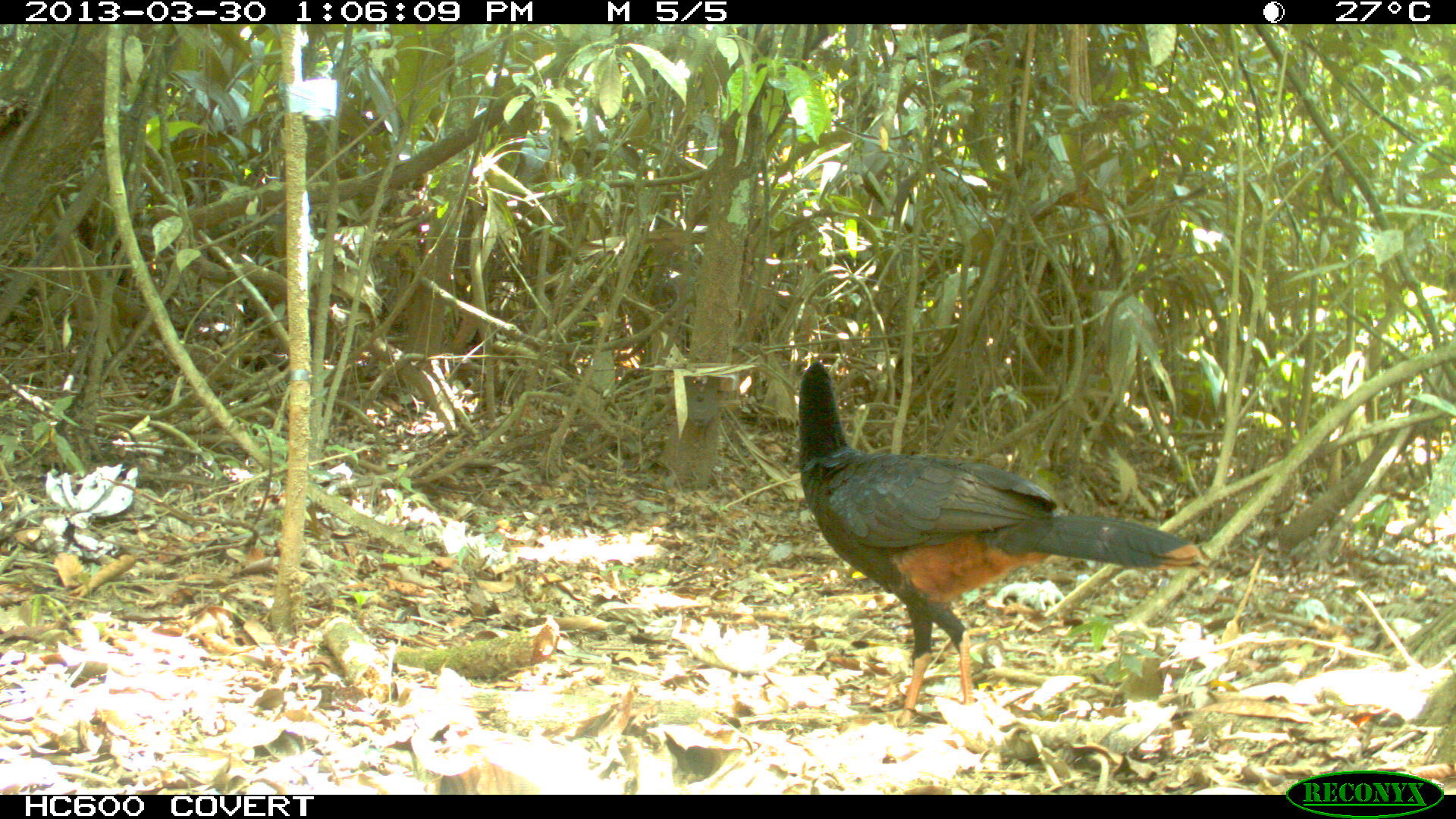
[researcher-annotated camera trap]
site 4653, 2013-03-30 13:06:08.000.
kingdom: Animalia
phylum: Chordata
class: Aves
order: Galliformes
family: Cracidae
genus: Mitu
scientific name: Mitu tomentosum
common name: crestless curassow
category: mitu tomentosa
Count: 2.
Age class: adult.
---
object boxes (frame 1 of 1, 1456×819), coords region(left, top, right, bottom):
mitu tomentosa: region(795, 361, 1200, 726)